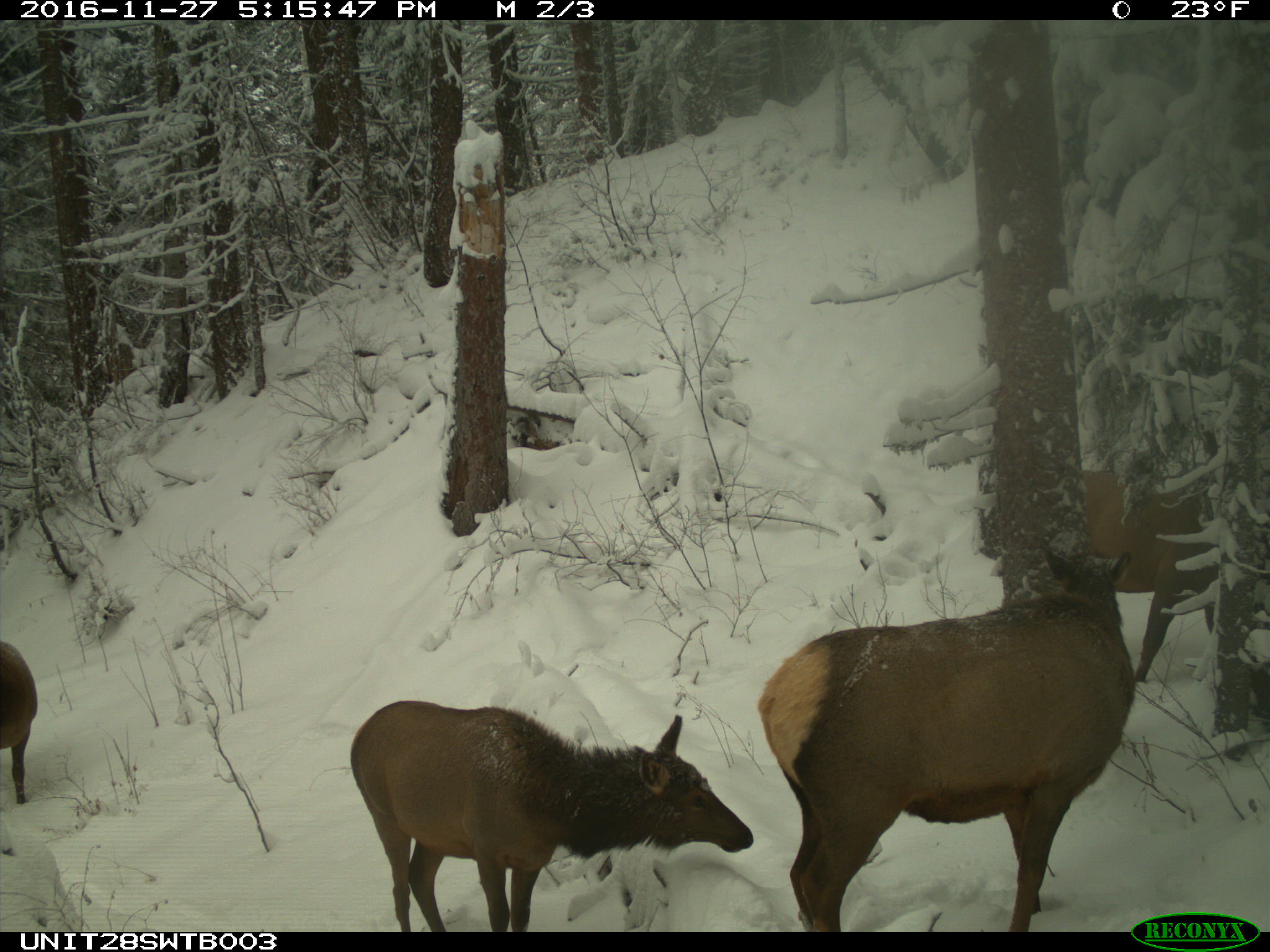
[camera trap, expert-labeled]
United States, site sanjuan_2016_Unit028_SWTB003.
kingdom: Animalia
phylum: Chordata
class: Mammalia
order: Artiodactyla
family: Cervidae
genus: Cervus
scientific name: Cervus elaphus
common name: red deer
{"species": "Cervus elaphus (red deer)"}